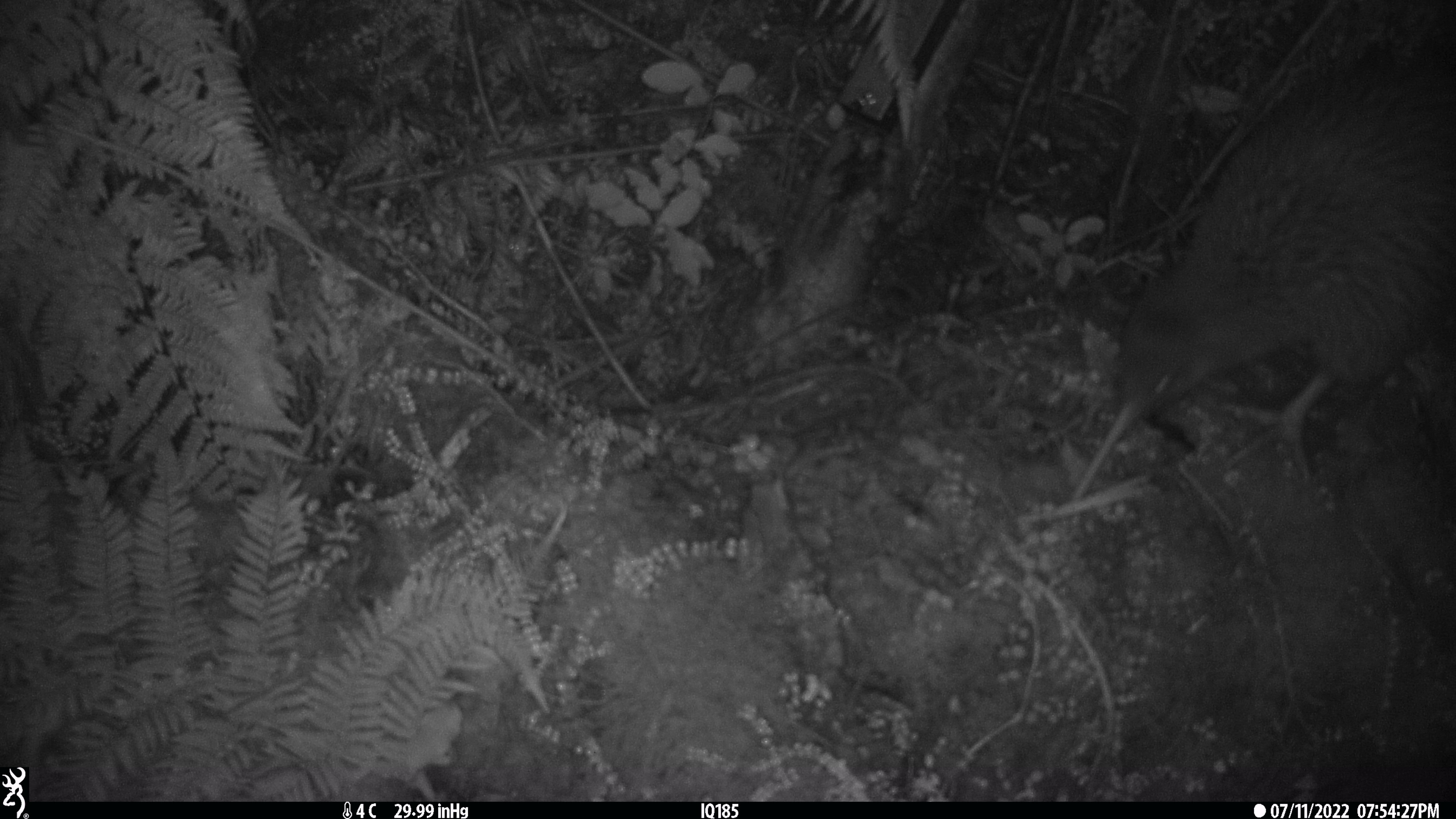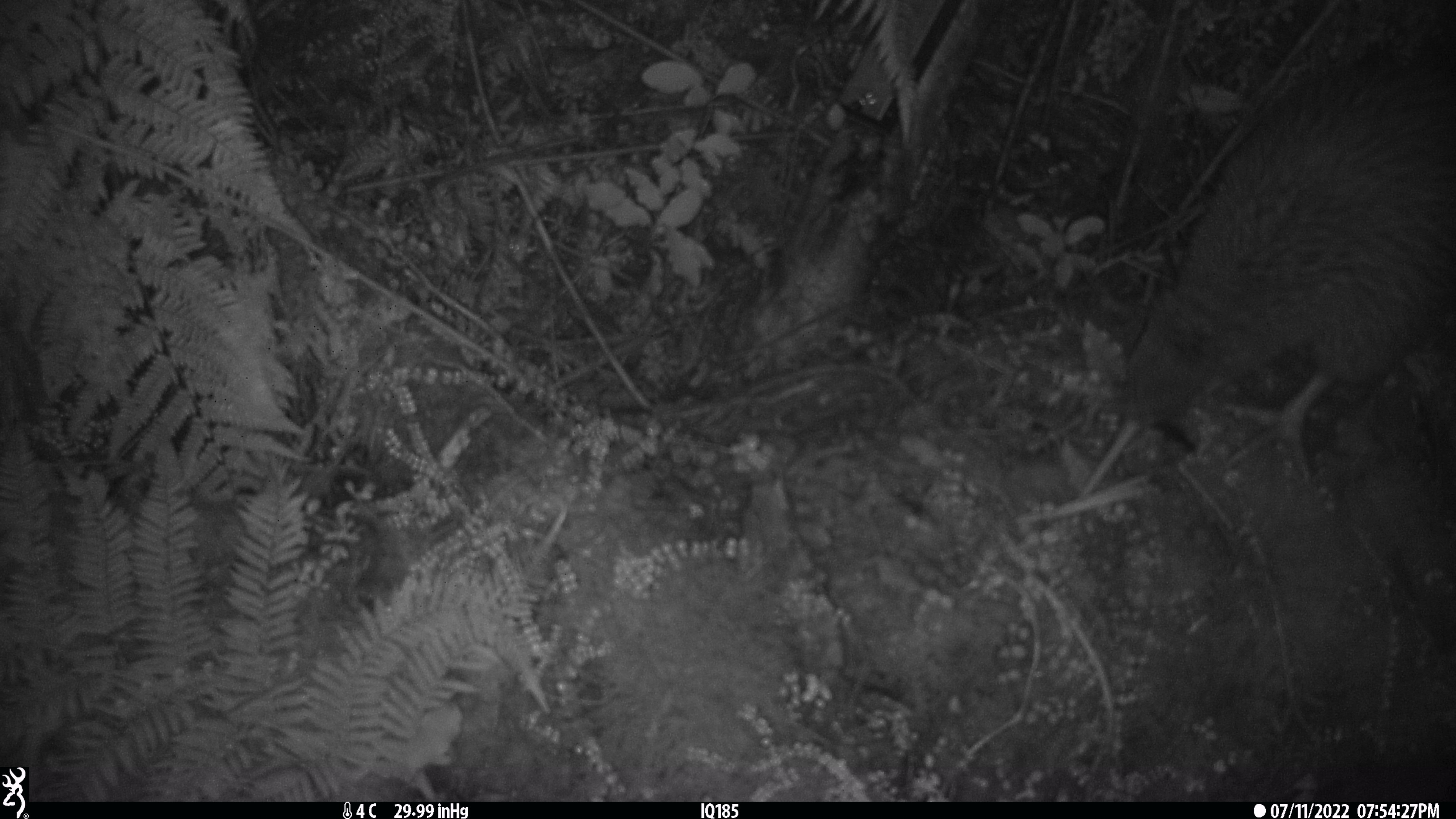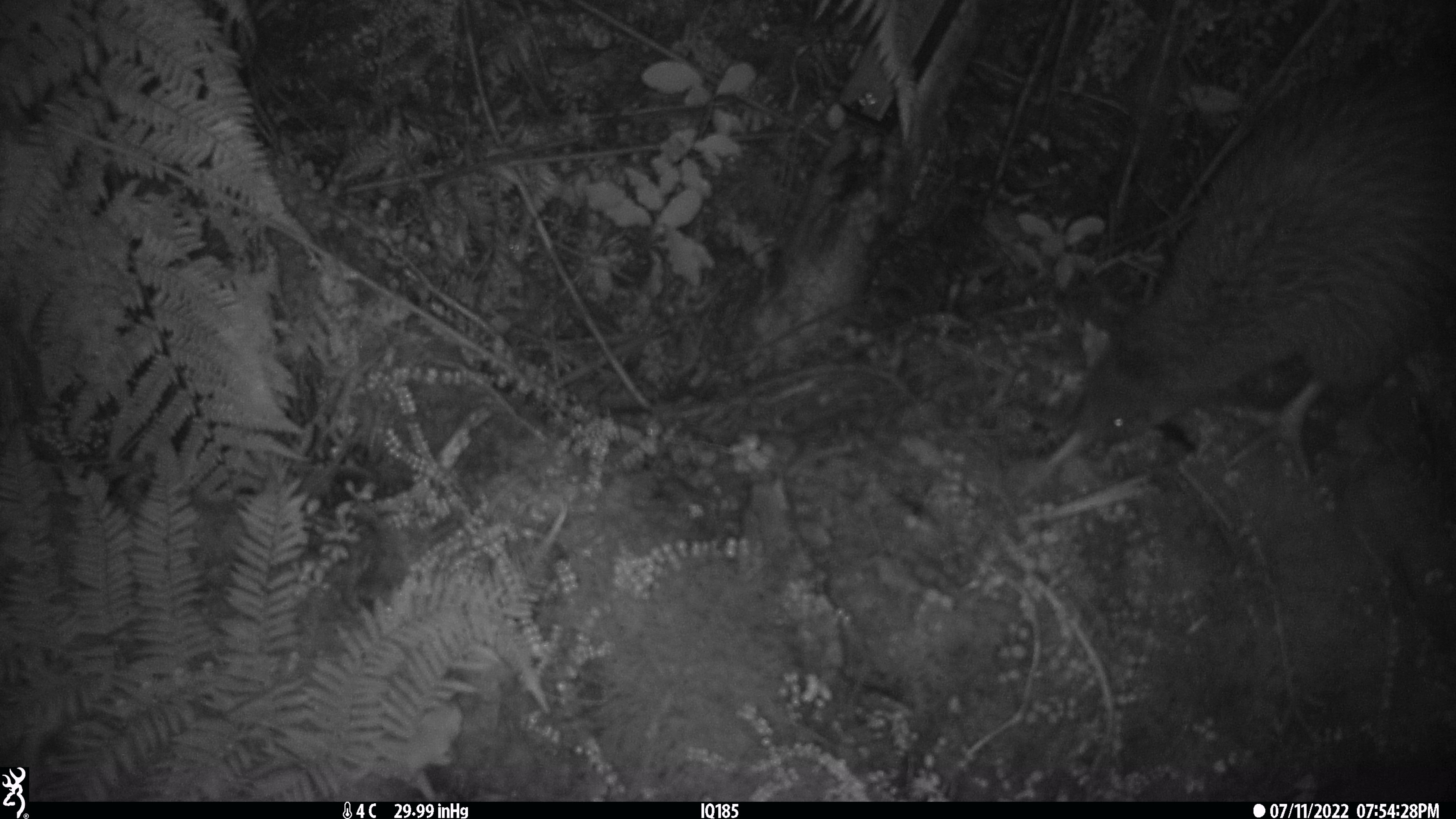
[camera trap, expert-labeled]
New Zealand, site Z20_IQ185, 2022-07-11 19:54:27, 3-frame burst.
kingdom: Animalia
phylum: Chordata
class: Aves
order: Apterygiformes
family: Apterygidae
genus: Apteryx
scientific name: Apteryx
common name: kiwi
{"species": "kiwi (Apteryx)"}